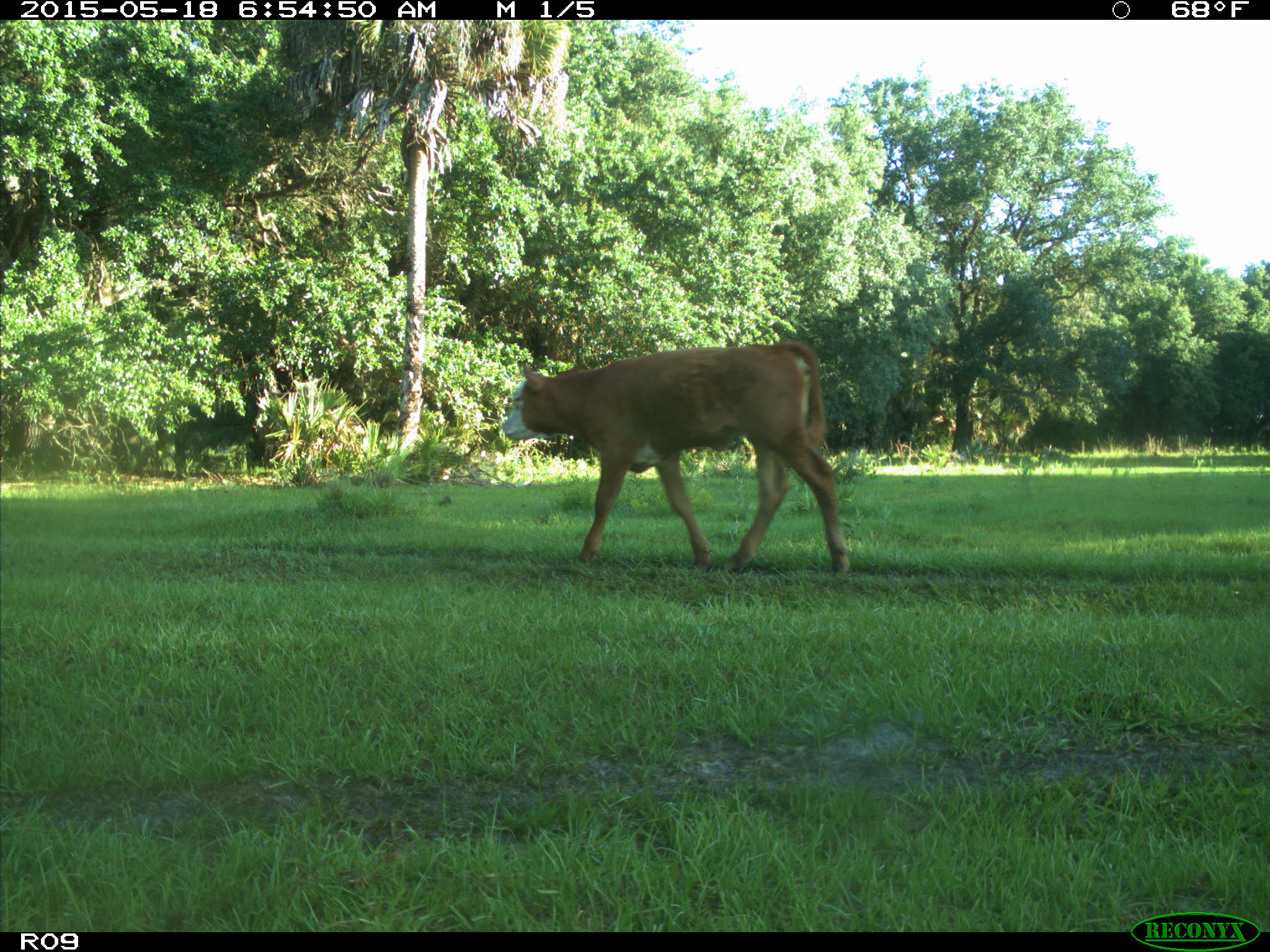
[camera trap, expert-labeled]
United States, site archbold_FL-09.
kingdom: Animalia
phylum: Chordata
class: Mammalia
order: Artiodactyla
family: Bovidae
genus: Bos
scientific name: Bos taurus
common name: domestic cow